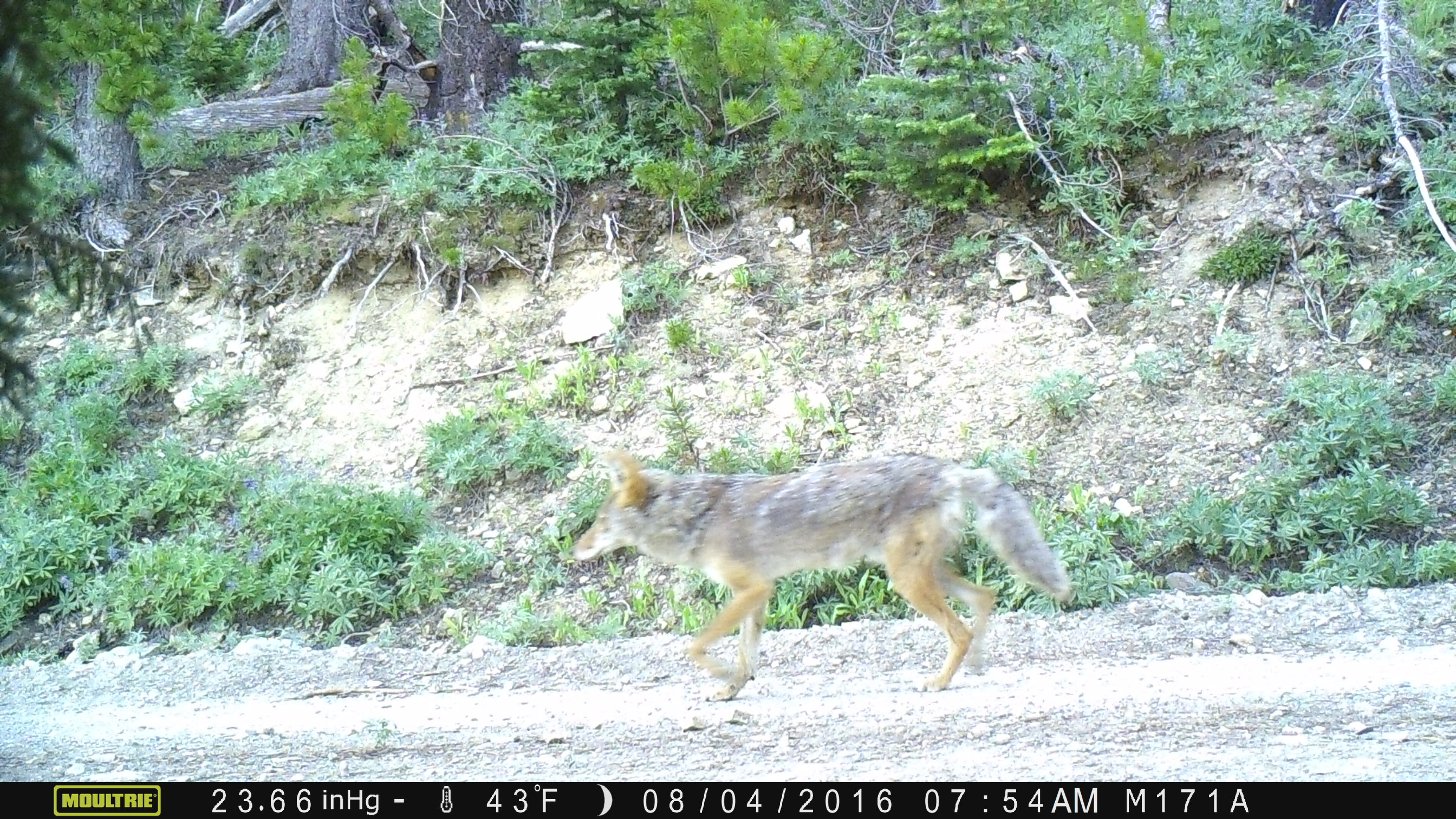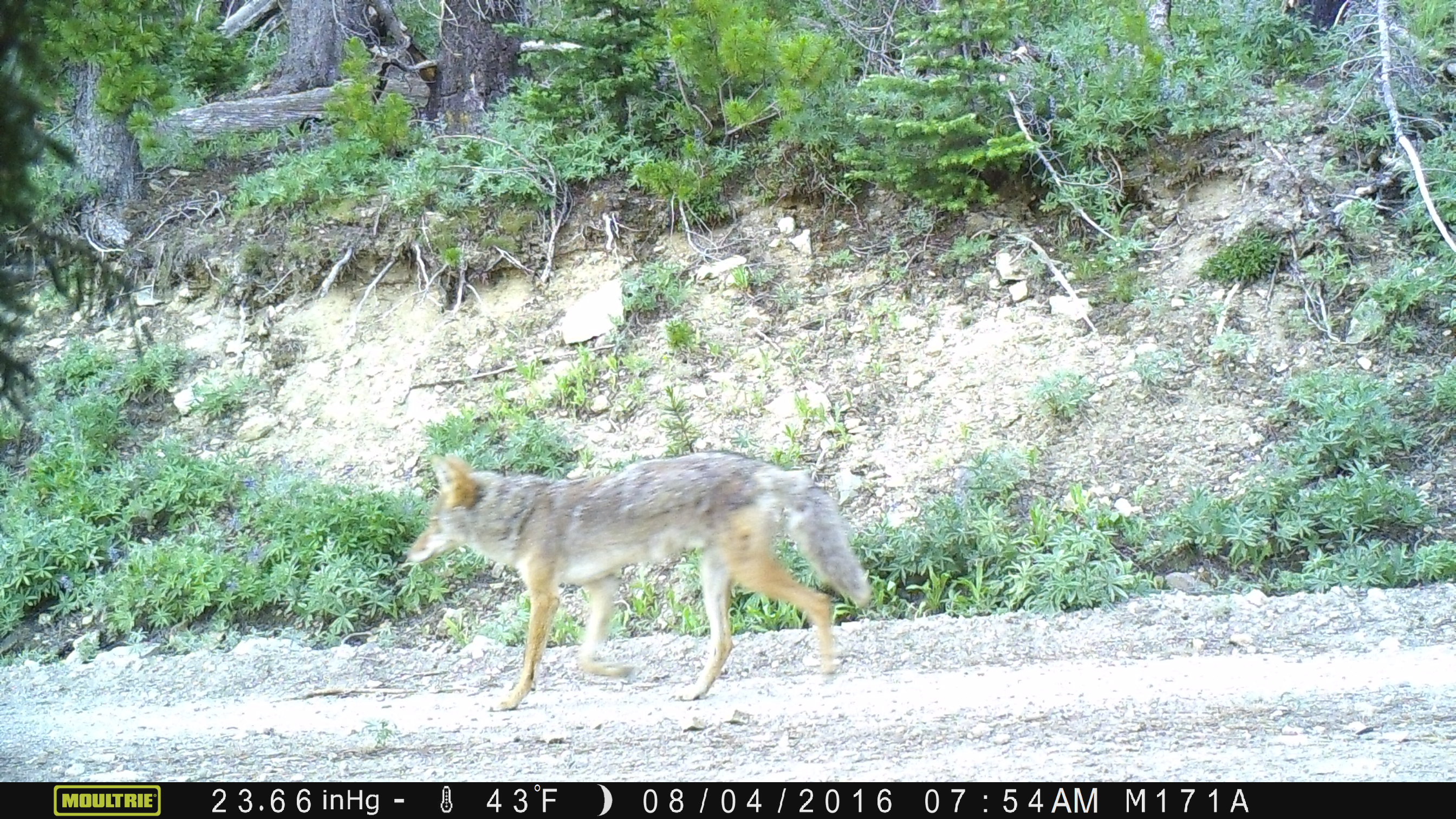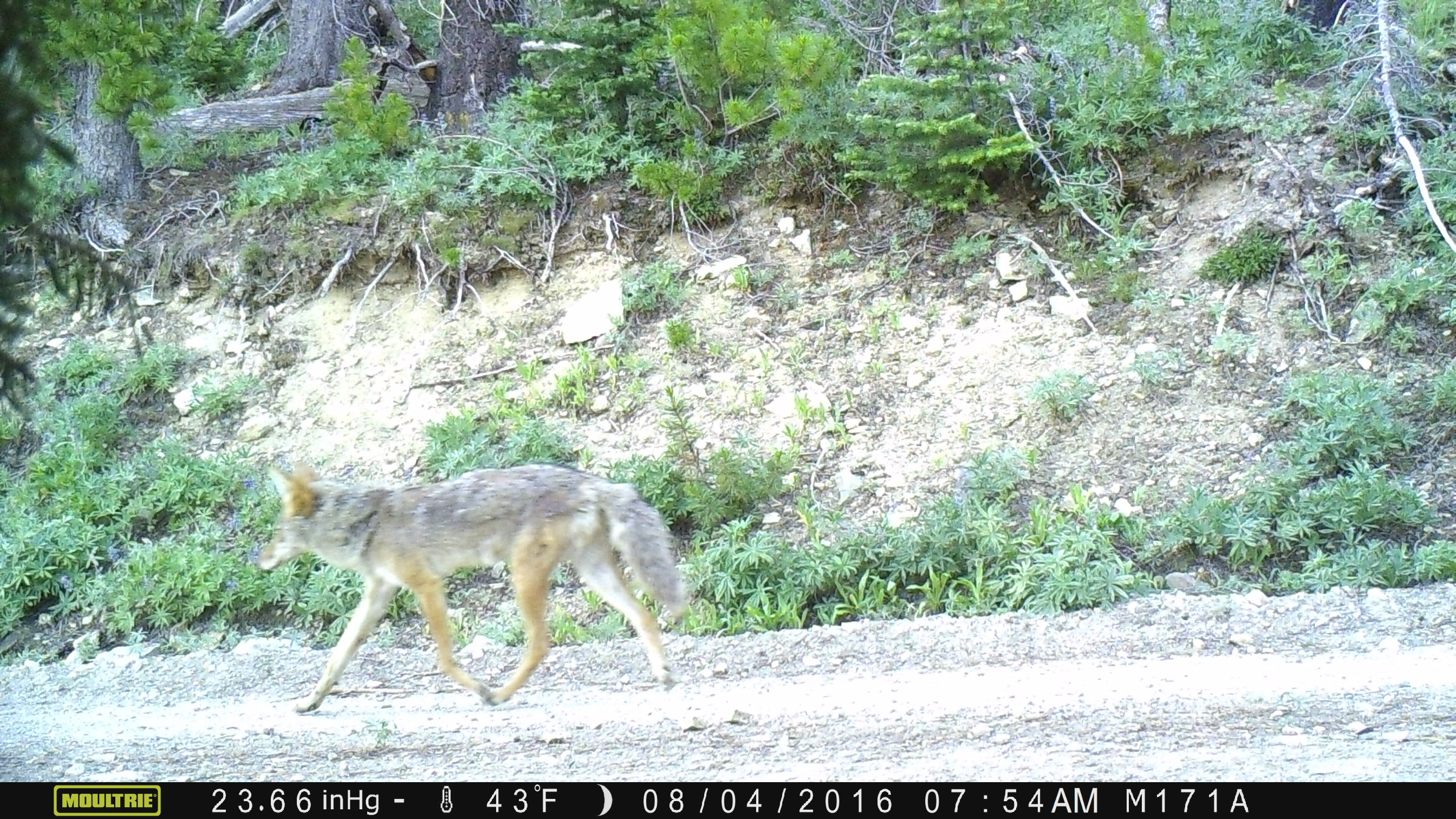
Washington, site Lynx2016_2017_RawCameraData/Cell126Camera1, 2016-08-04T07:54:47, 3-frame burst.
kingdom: Animalia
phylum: Chordata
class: Mammalia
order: Carnivora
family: Canidae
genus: Canis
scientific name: Canis latrans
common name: coyote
Canis latrans (coyote). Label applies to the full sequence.